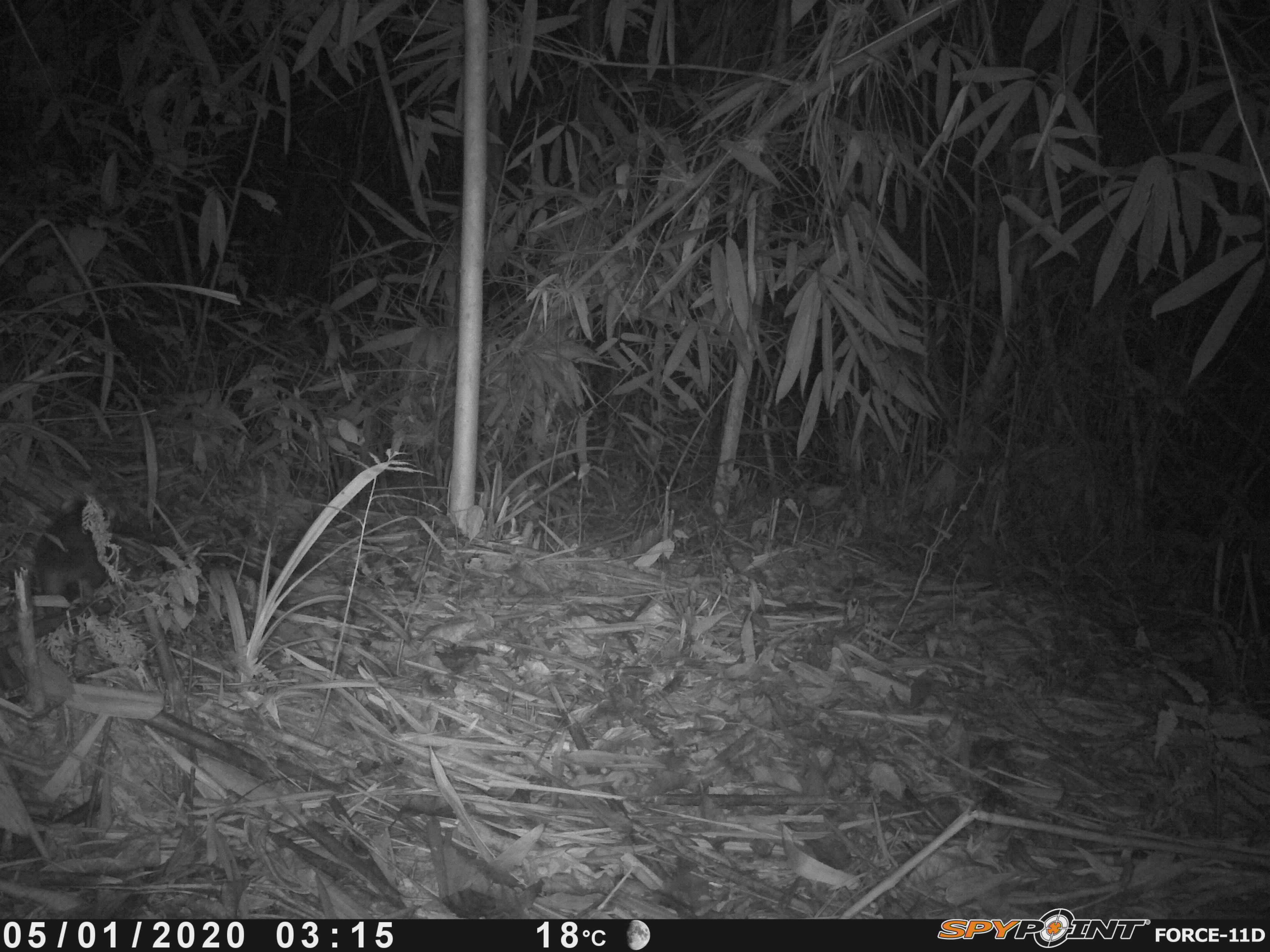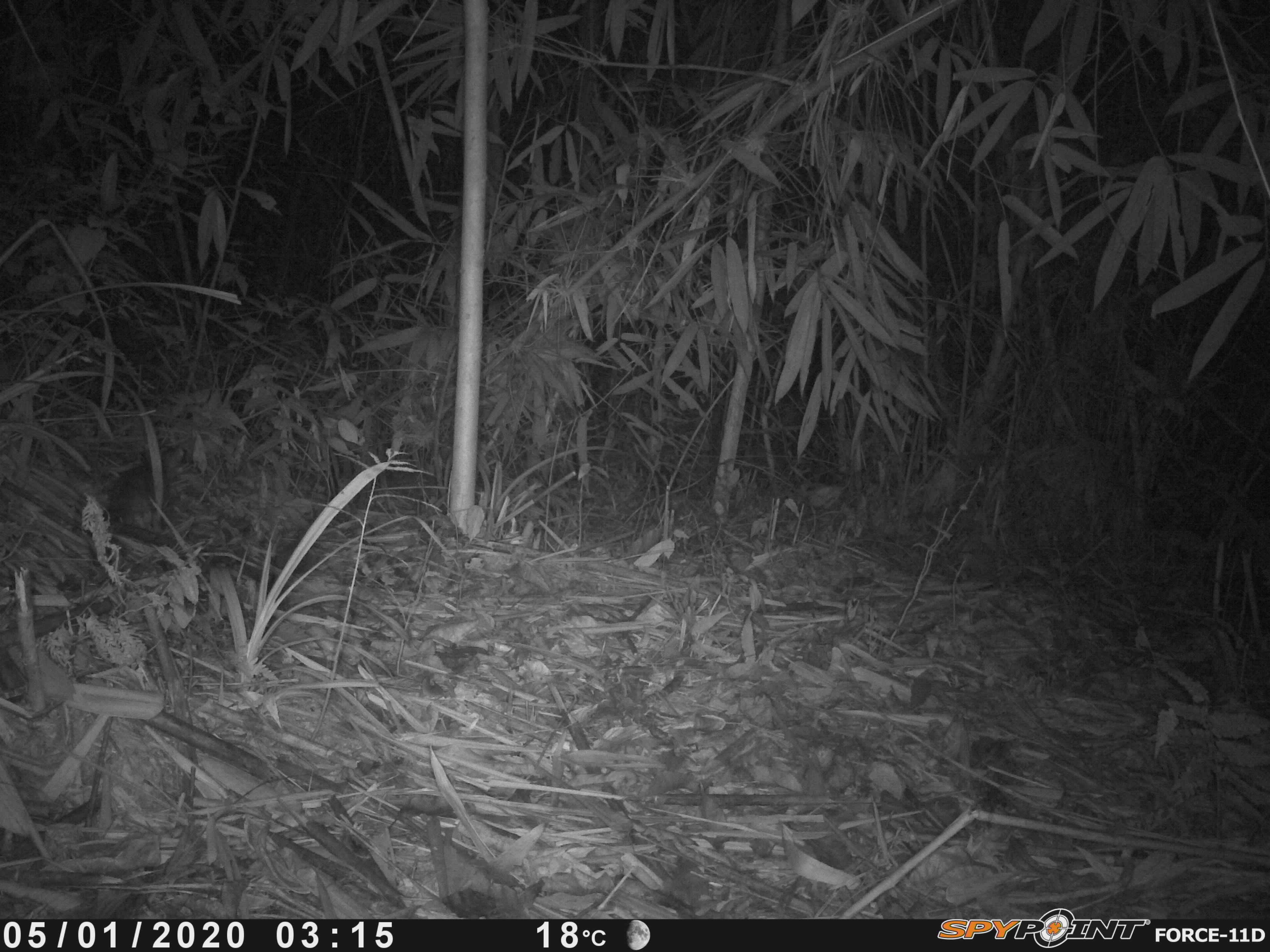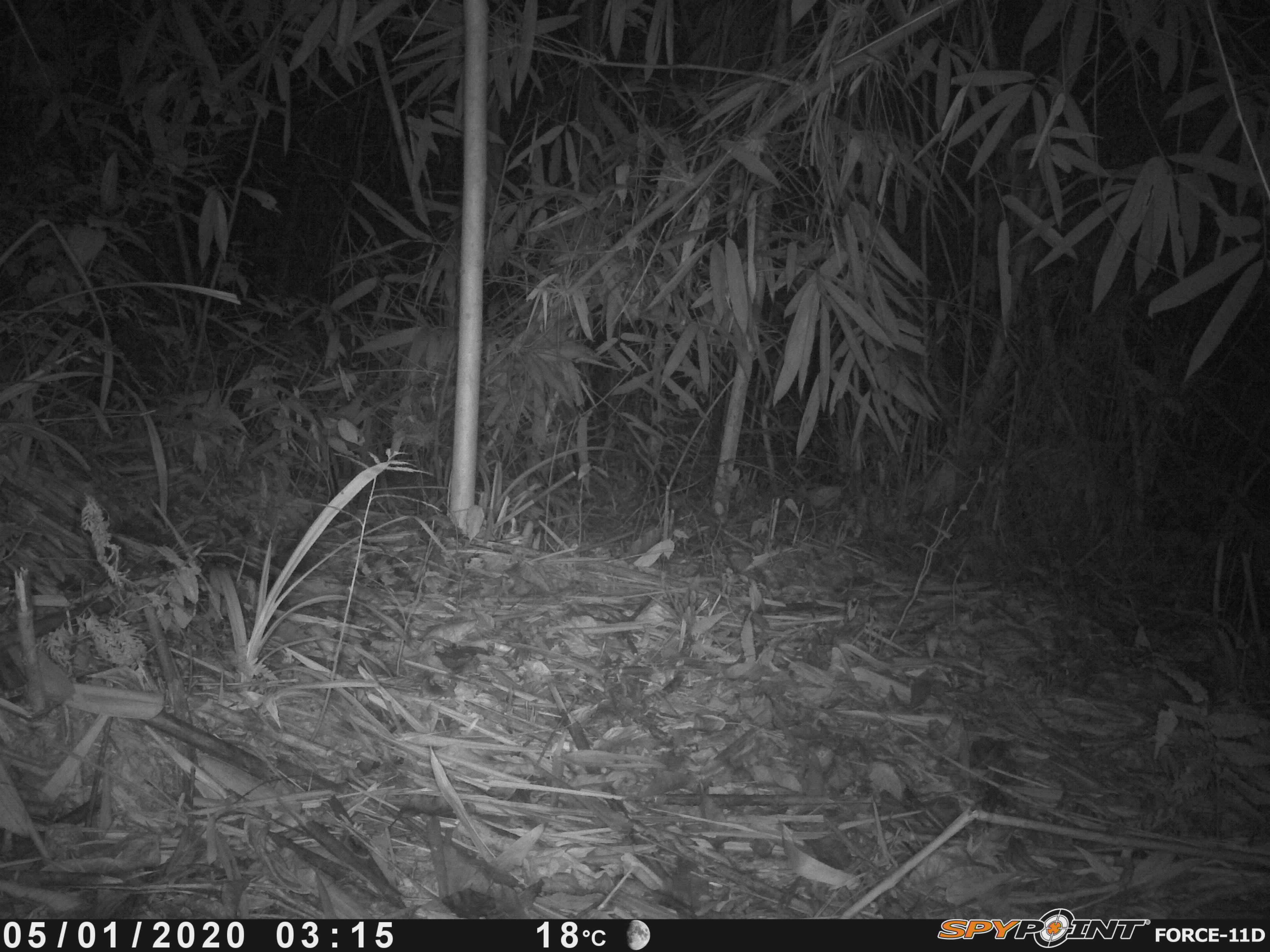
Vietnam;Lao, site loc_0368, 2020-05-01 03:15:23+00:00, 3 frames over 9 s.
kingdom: Animalia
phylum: Chordata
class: Mammalia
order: Carnivora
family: Mustelidae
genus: Melogale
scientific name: Melogale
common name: ferret badger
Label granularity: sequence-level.